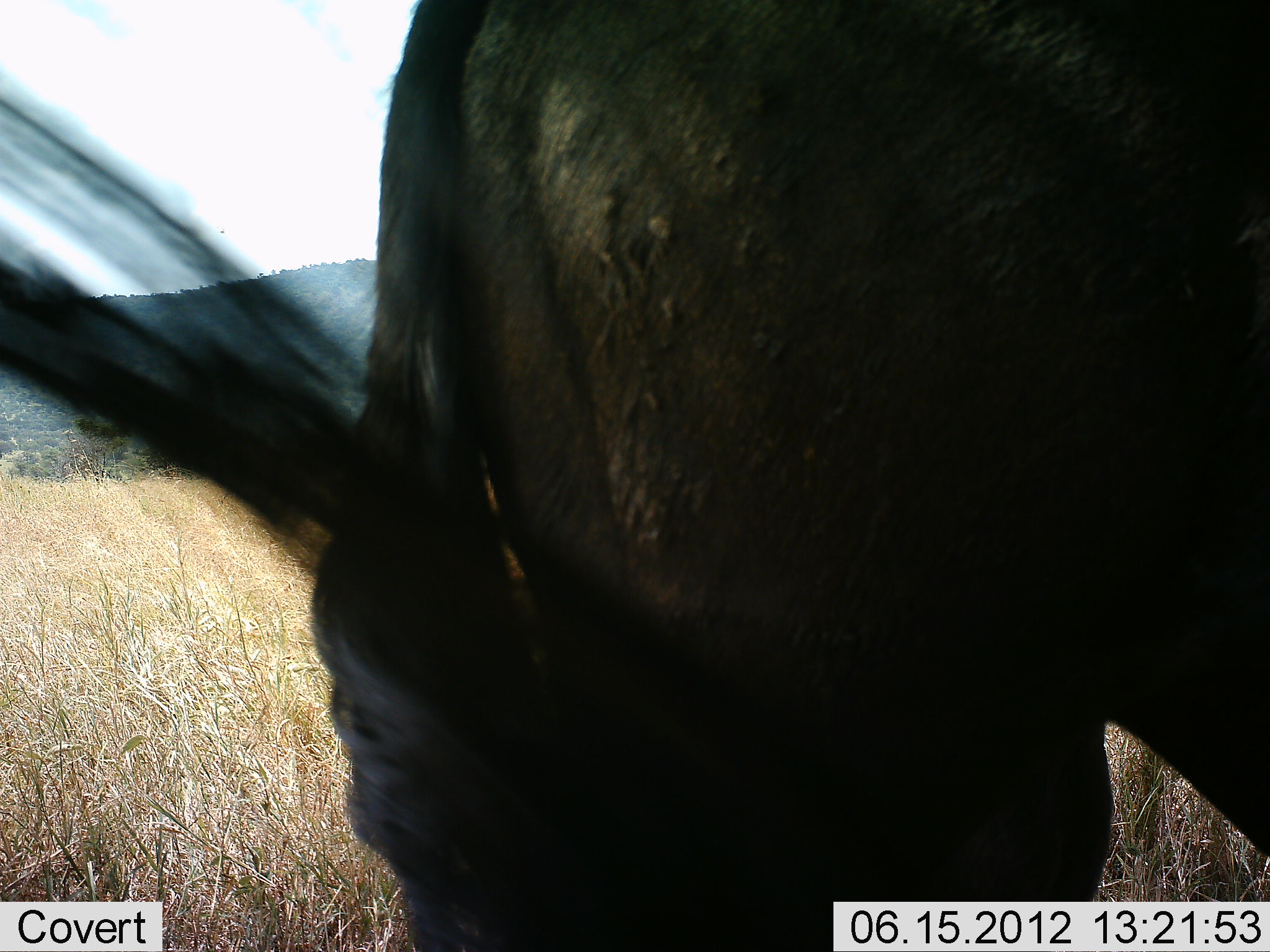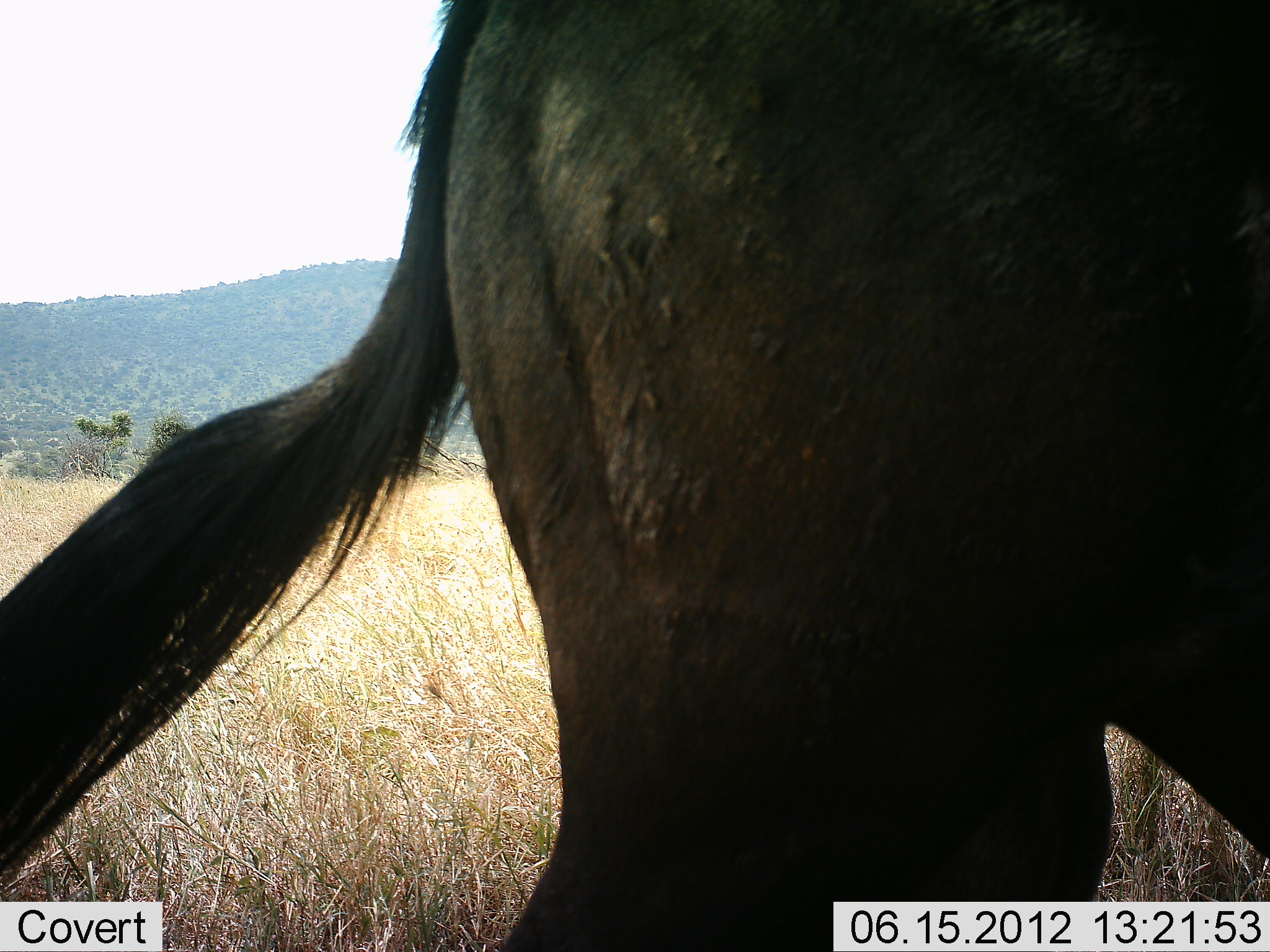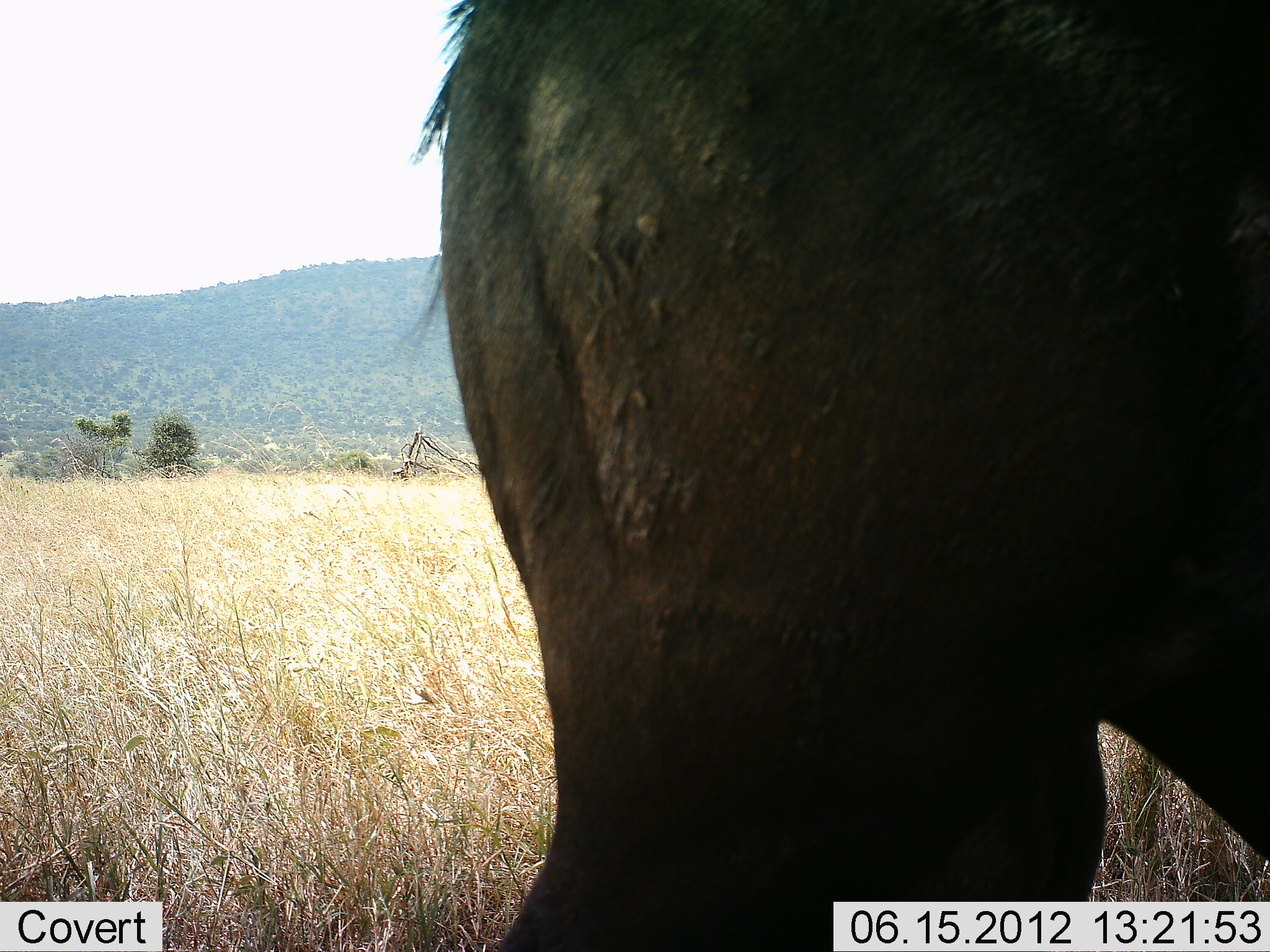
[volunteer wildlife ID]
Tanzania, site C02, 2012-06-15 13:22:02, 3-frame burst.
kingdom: Animalia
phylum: Chordata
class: Mammalia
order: Artiodactyla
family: Bovidae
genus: Connochaetes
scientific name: Connochaetes taurinus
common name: blue wildebeest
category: wildebeest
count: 1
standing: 100%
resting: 0%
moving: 0%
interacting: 0%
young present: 0%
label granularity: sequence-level